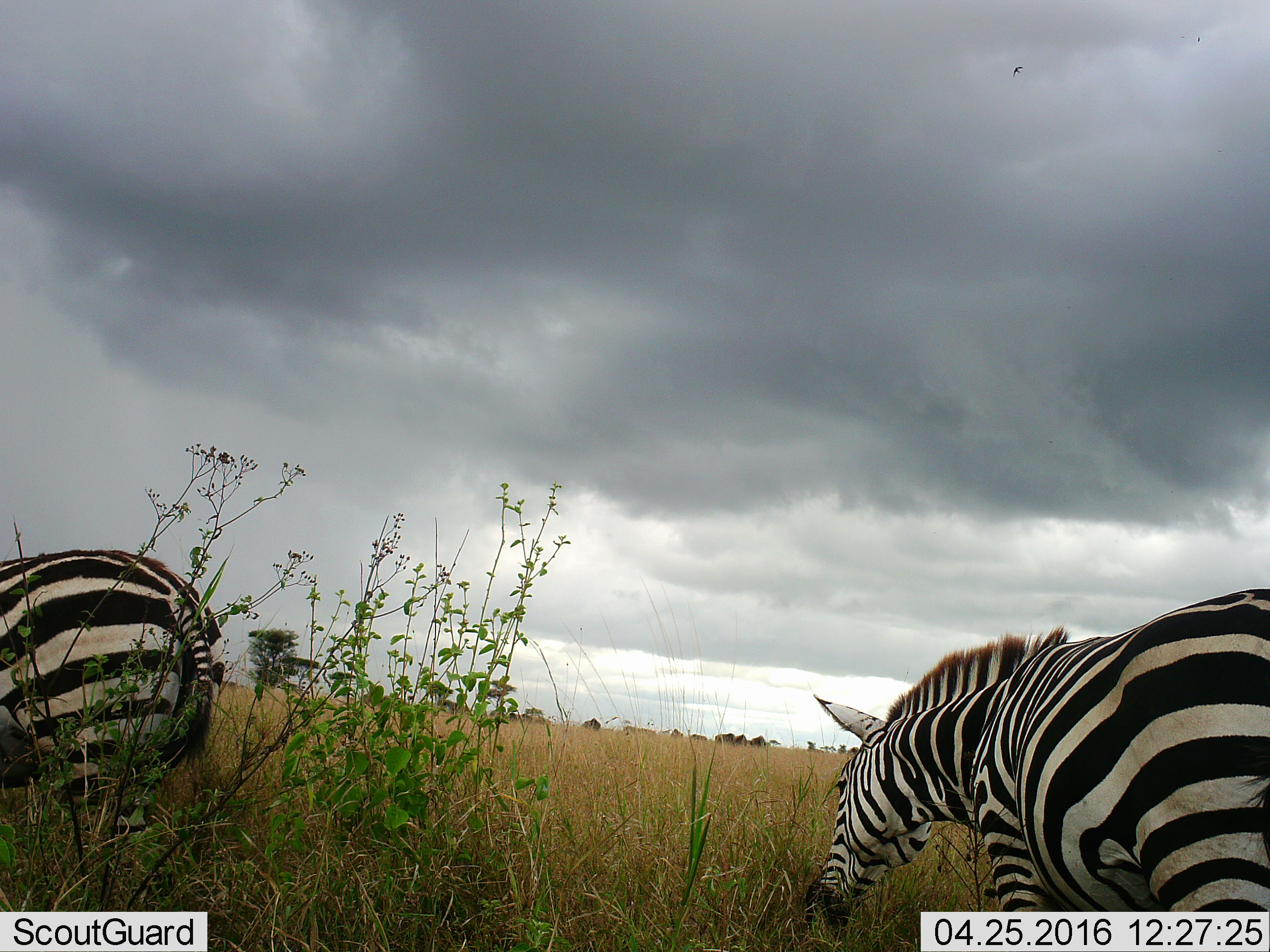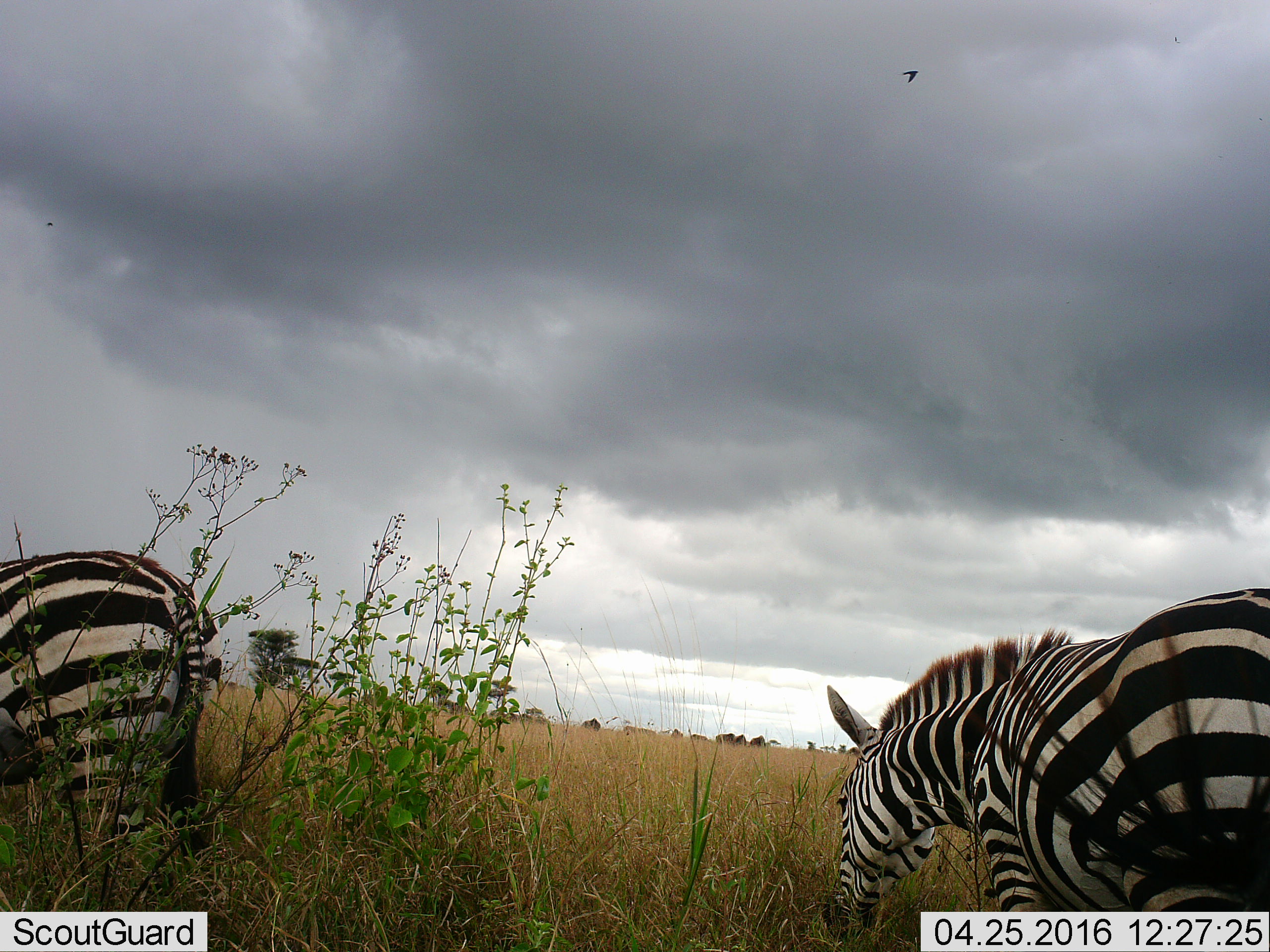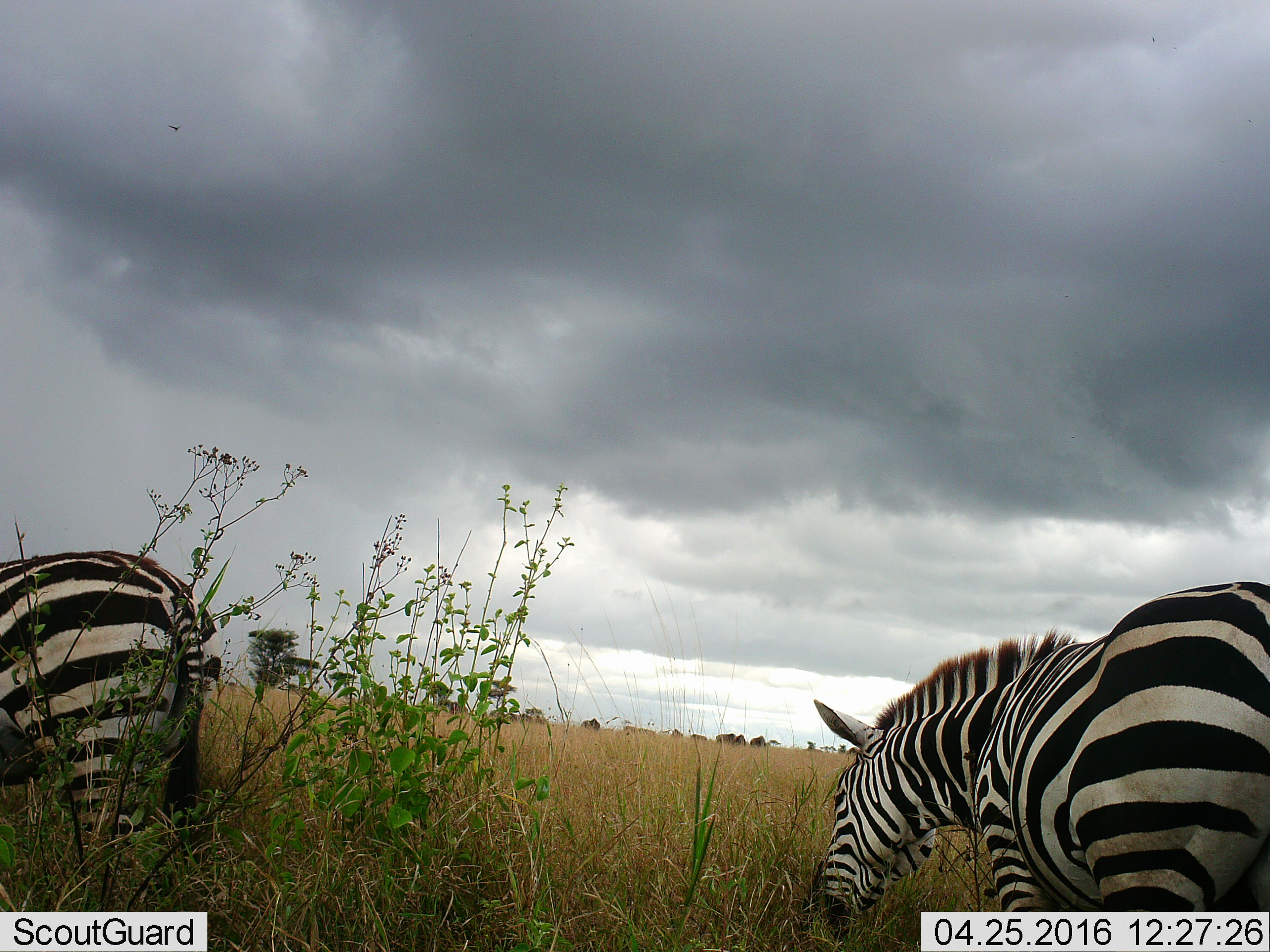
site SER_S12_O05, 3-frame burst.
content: unidentified animal